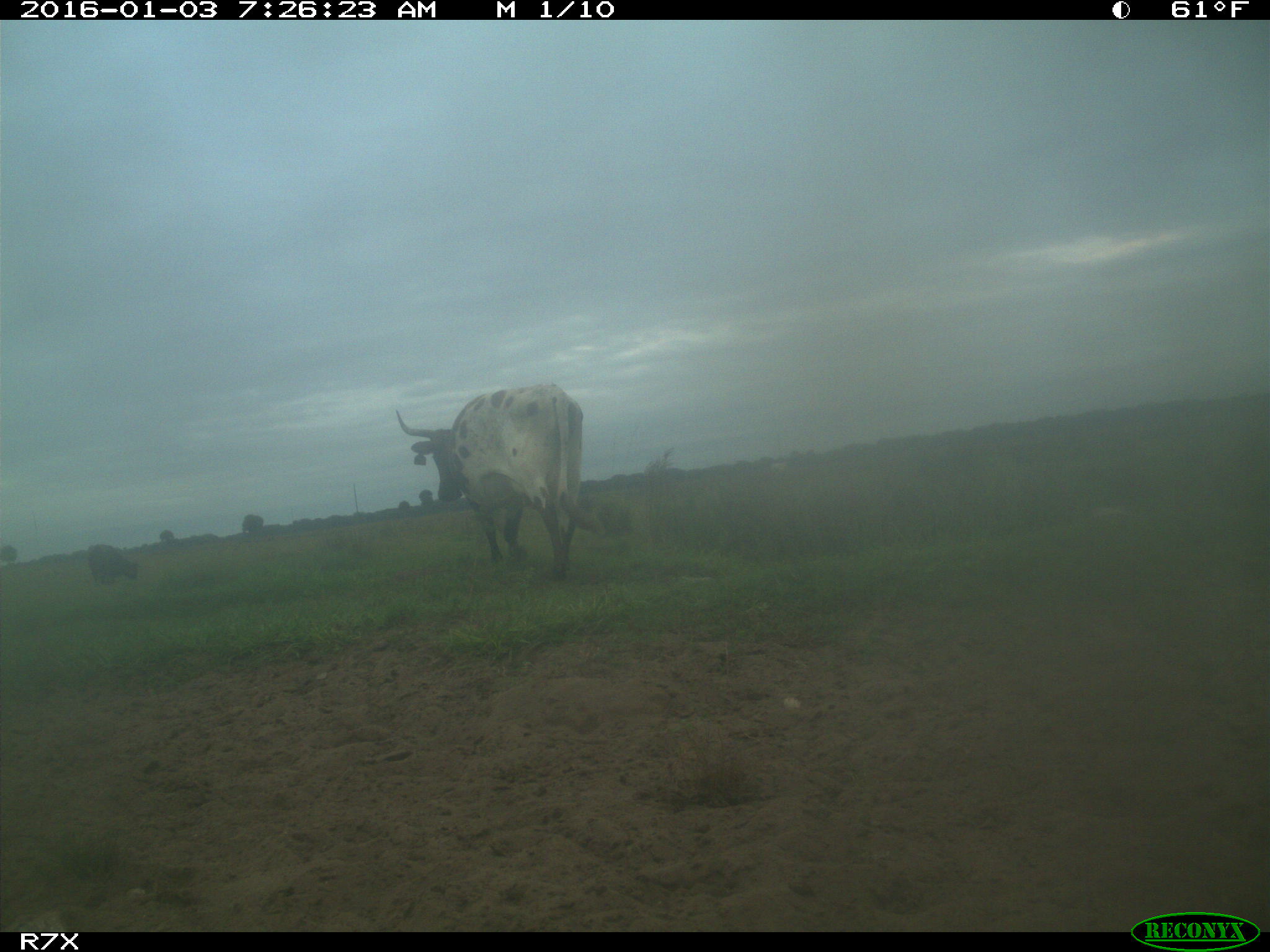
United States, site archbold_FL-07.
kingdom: Animalia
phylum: Chordata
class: Mammalia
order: Artiodactyla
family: Bovidae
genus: Bos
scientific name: Bos taurus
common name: domestic cow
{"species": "Bos taurus (domestic cow)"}